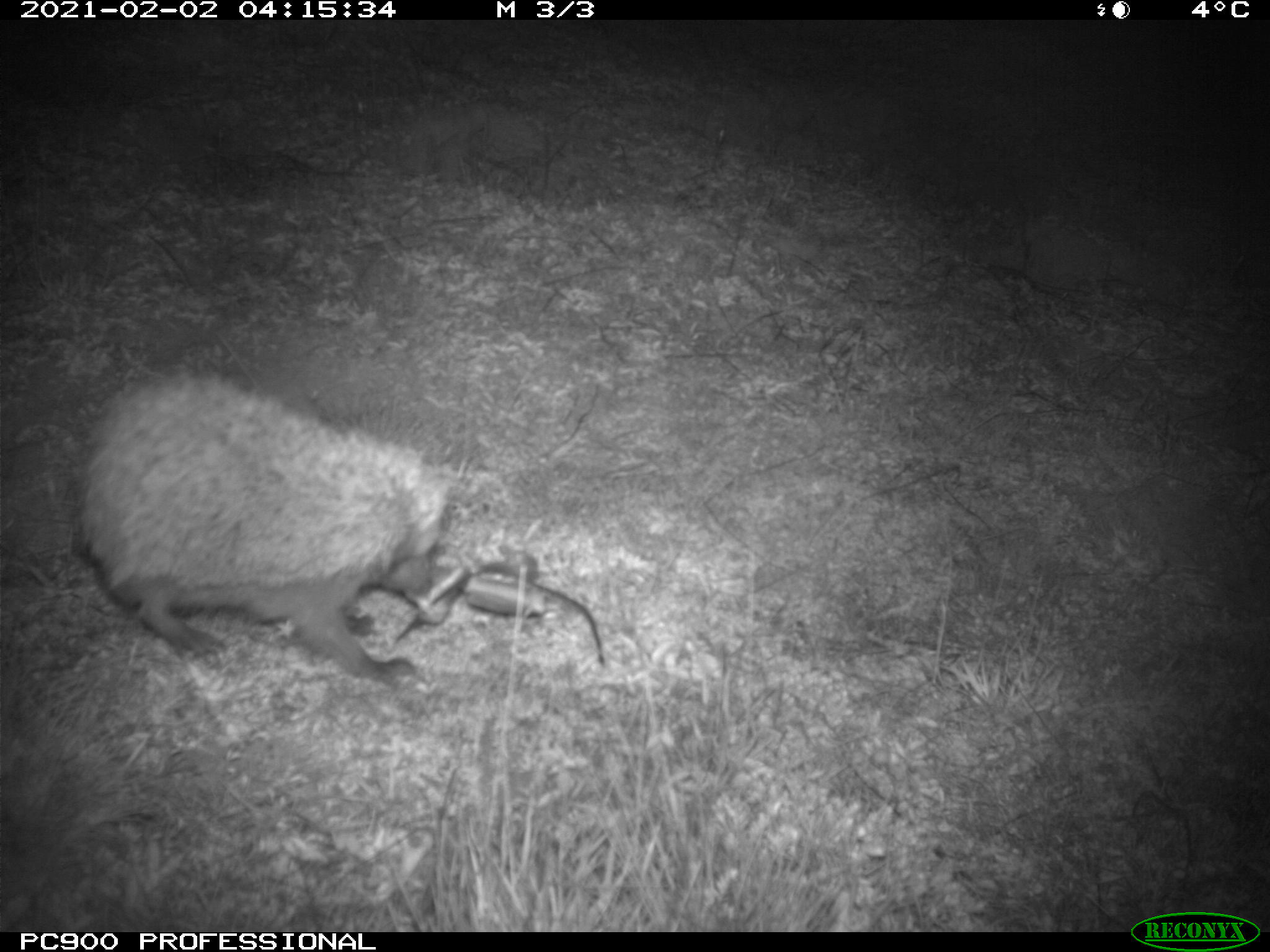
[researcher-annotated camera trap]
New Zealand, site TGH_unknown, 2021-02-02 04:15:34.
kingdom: Animalia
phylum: Chordata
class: Mammalia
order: Eulipotyphla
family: Erinaceidae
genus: Erinaceus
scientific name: Erinaceus europaeus europaeus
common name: european hedgehog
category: hedgehog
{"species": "hedgehog (european hedgehog) (Erinaceus europaeus europaeus)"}